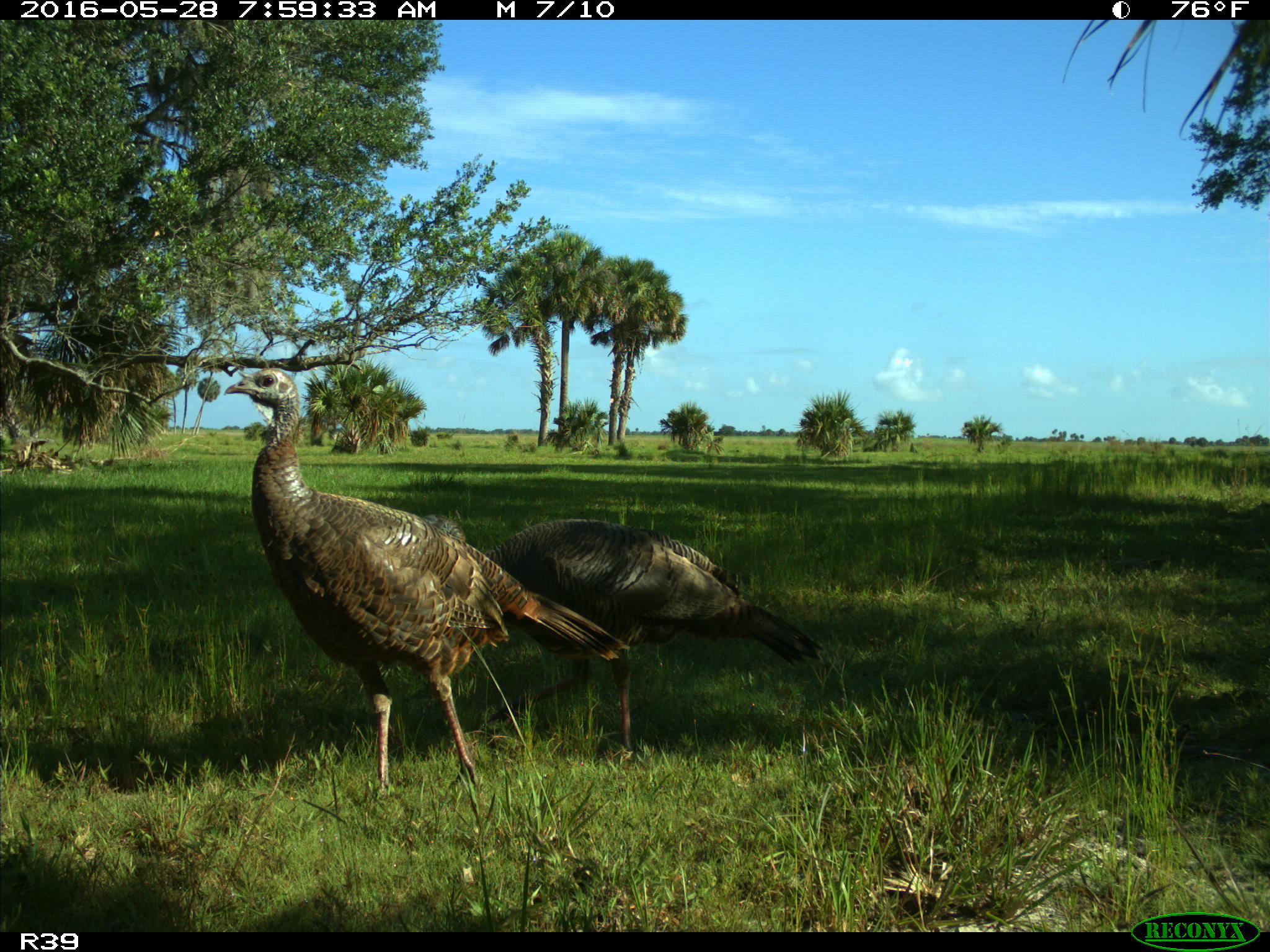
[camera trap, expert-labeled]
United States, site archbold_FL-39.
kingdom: Animalia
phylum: Chordata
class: Aves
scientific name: Aves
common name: birds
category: unidentified bird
Unidentified bird (birds) (Aves).